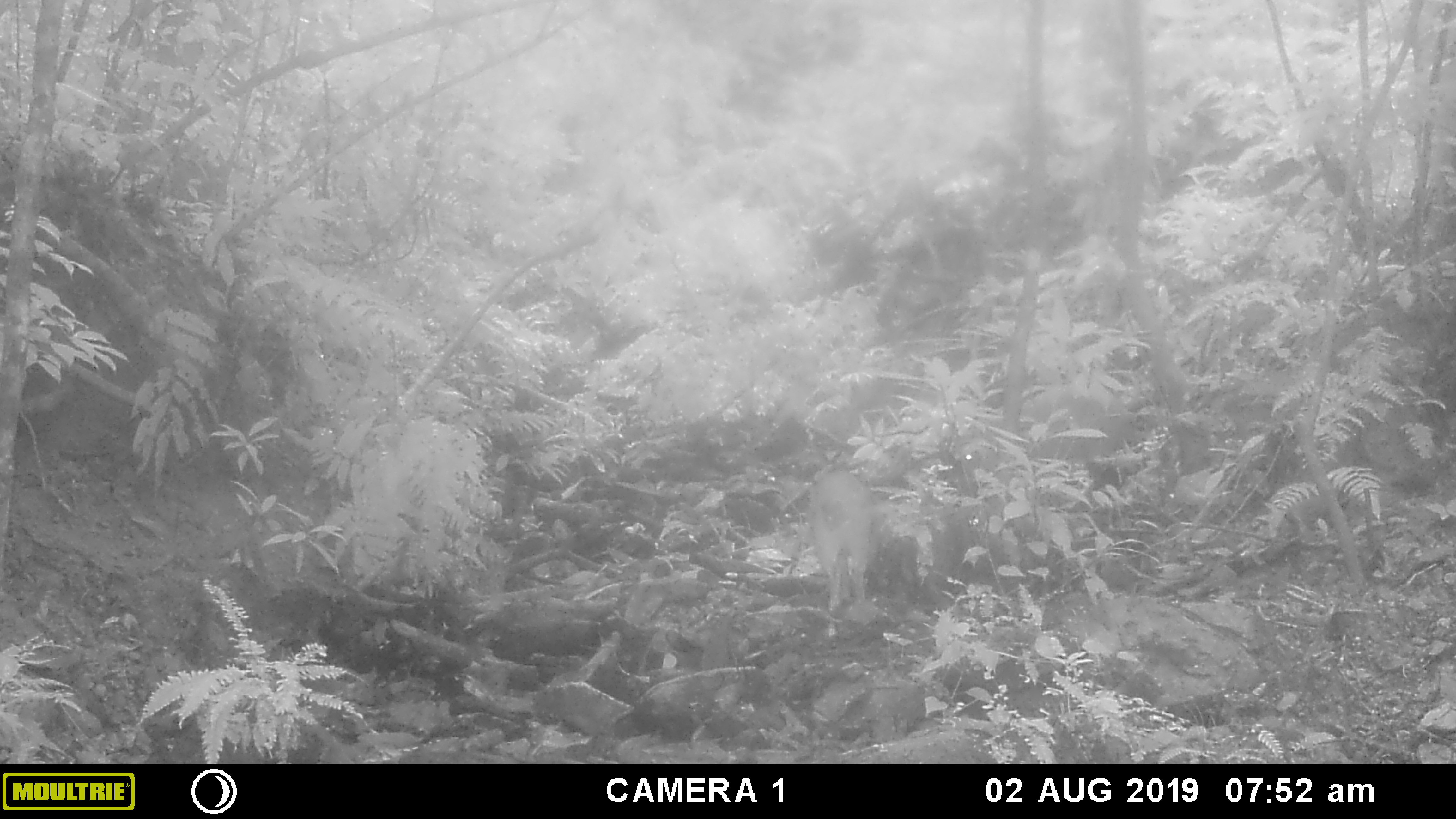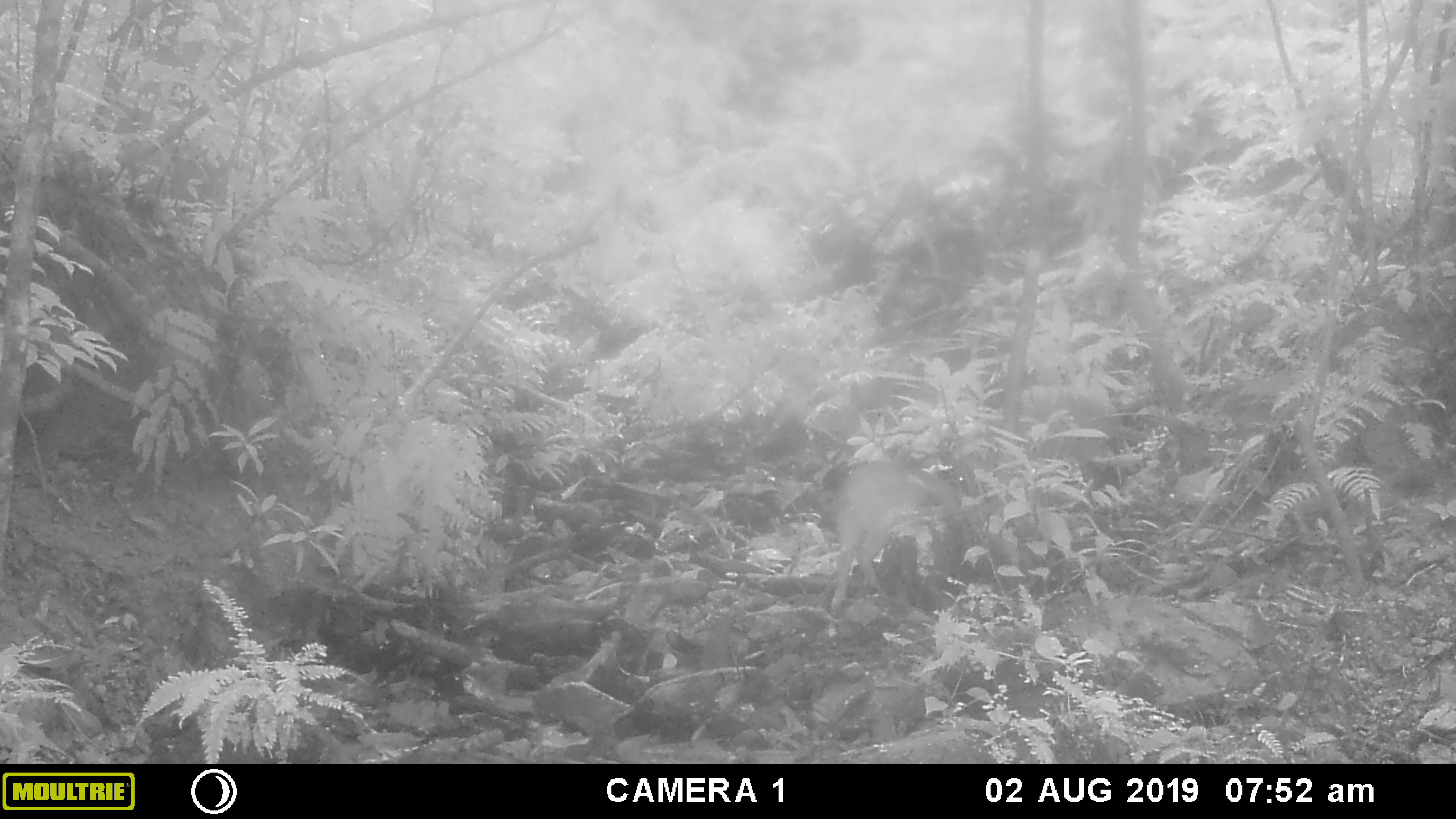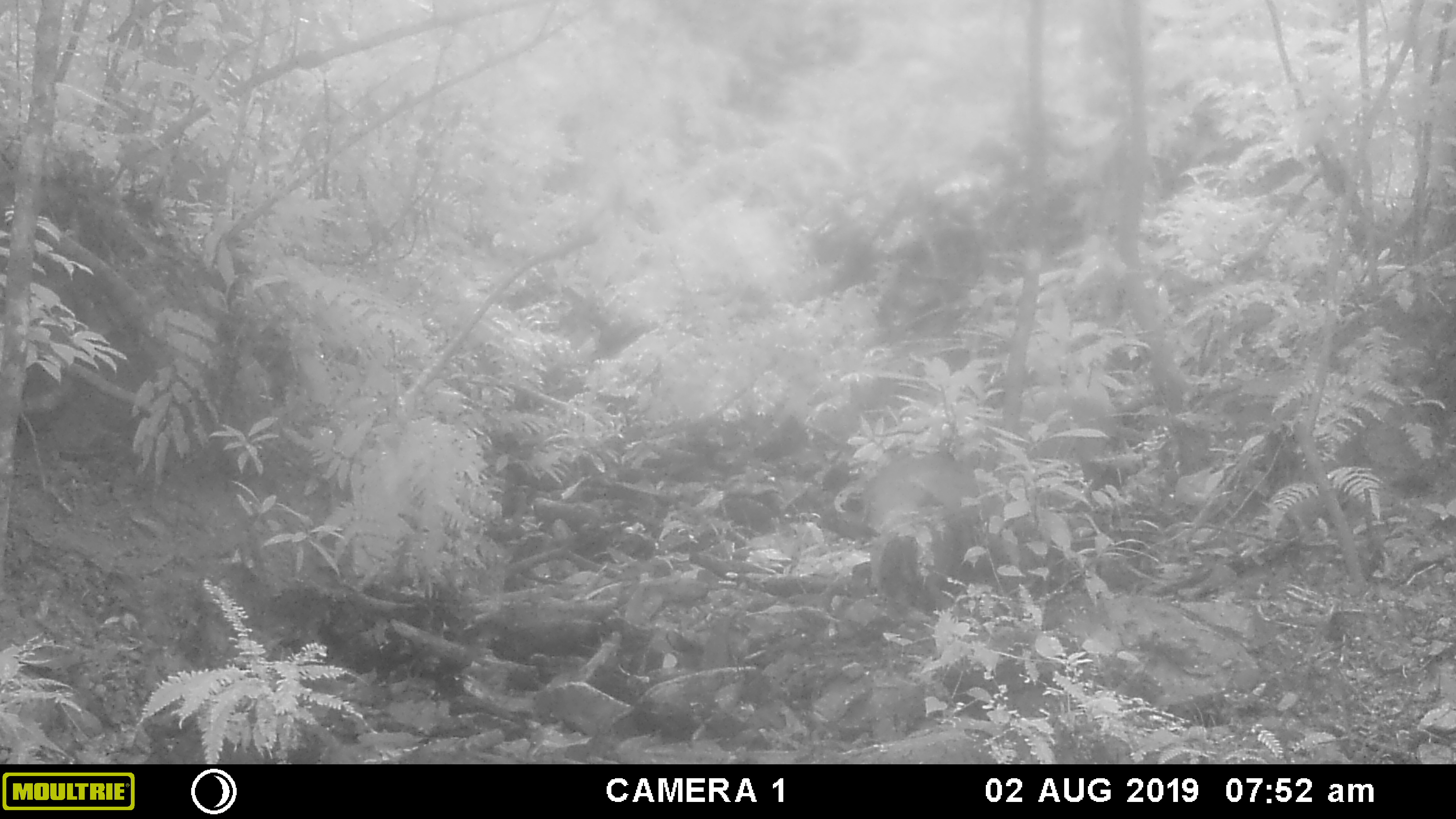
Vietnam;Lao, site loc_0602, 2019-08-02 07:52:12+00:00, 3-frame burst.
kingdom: Animalia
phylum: Chordata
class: Mammalia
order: Artiodactyla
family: Suidae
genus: Sus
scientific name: Sus scrofa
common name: eurasian wild pig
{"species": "eurasian wild pig (Sus scrofa)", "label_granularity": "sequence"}